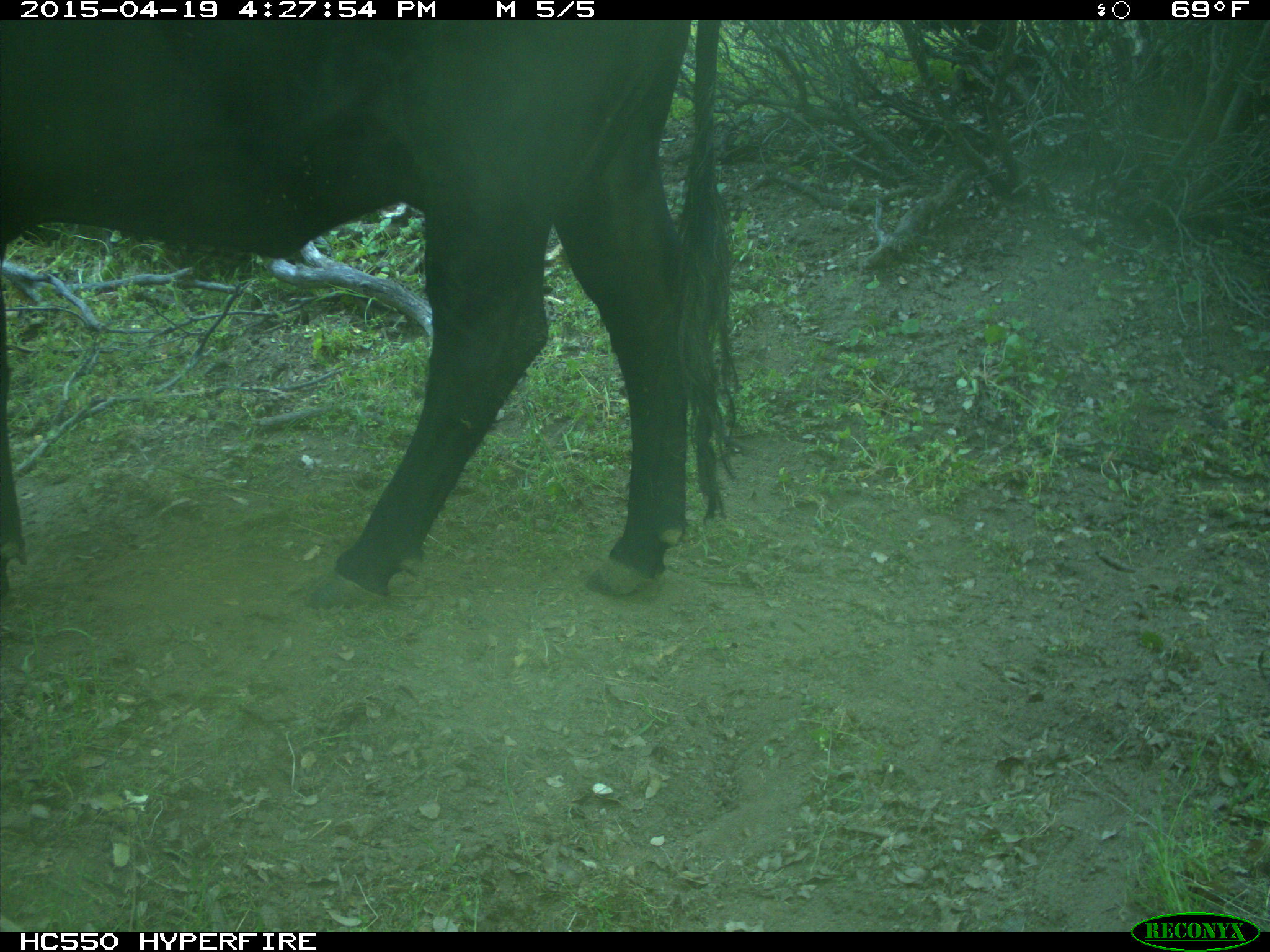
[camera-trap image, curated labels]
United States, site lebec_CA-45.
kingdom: Animalia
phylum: Chordata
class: Mammalia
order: Artiodactyla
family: Bovidae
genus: Bos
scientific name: Bos taurus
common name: domestic cow